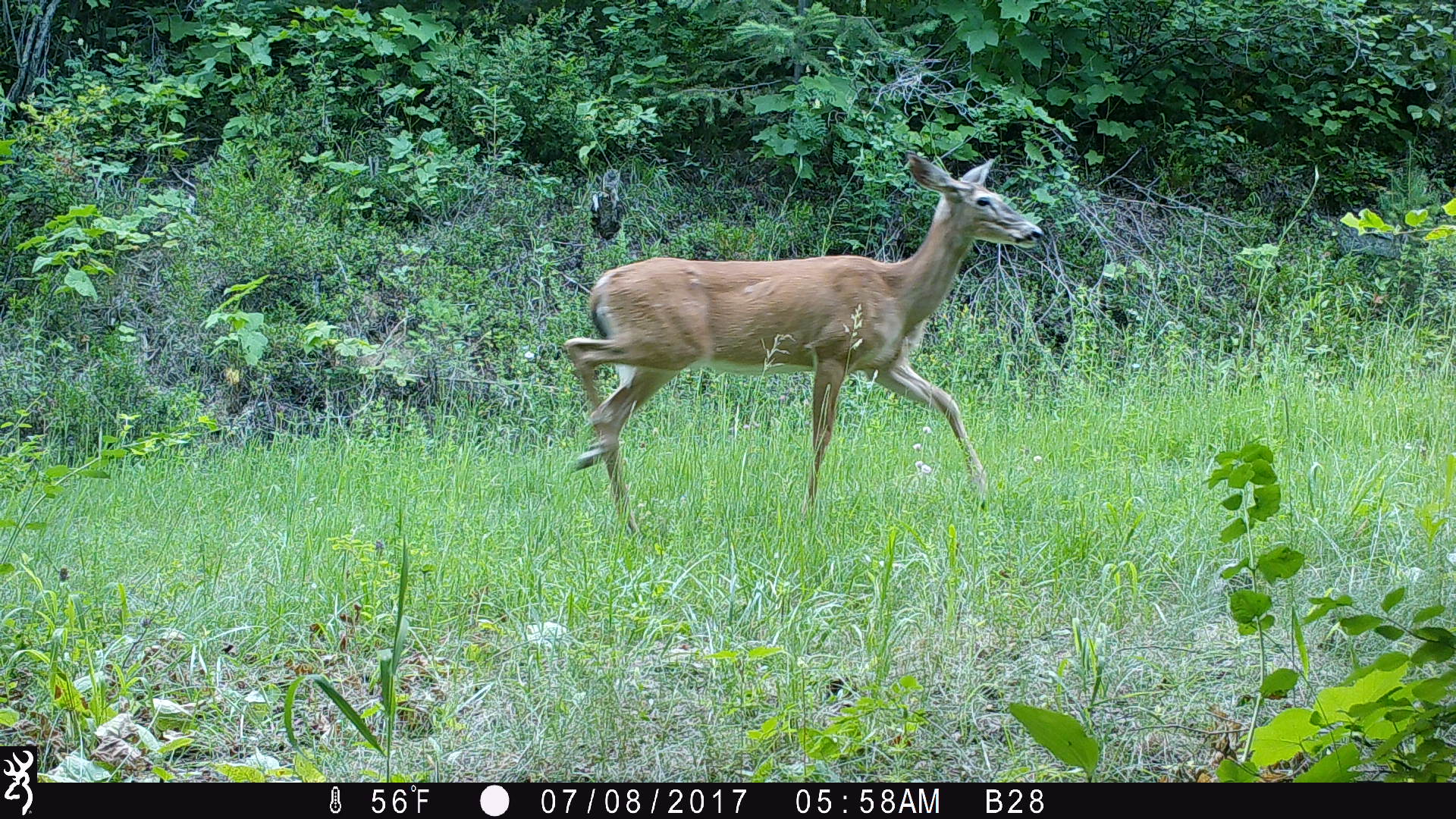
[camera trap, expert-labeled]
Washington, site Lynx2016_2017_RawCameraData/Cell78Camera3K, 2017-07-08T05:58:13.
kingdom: Animalia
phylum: Chordata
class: Mammalia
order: Artiodactyla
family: Cervidae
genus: Odocoileus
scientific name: Odocoileus virginianus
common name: white-tailed deer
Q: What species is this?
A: Odocoileus virginianus (white-tailed deer).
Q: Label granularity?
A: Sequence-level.